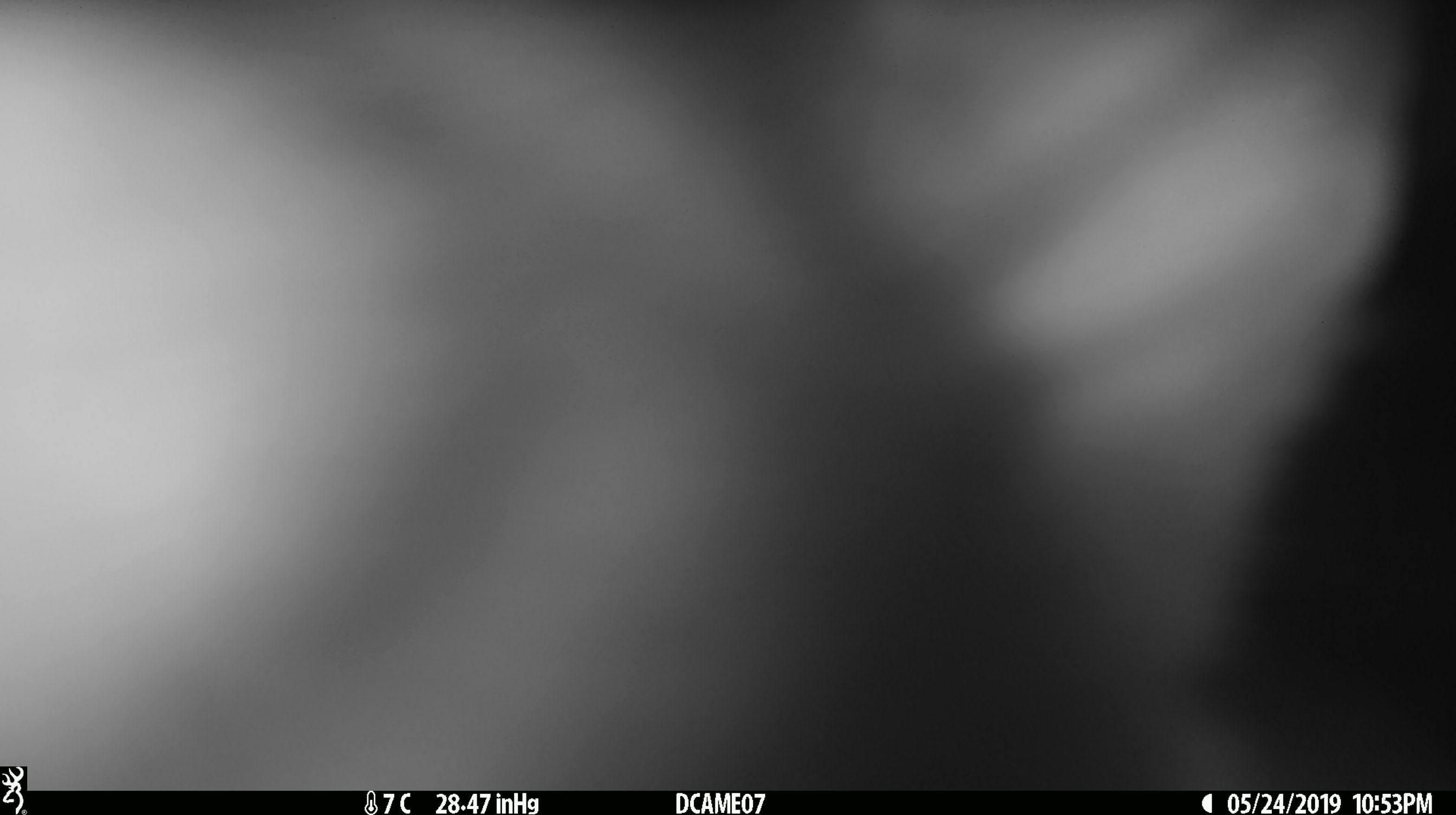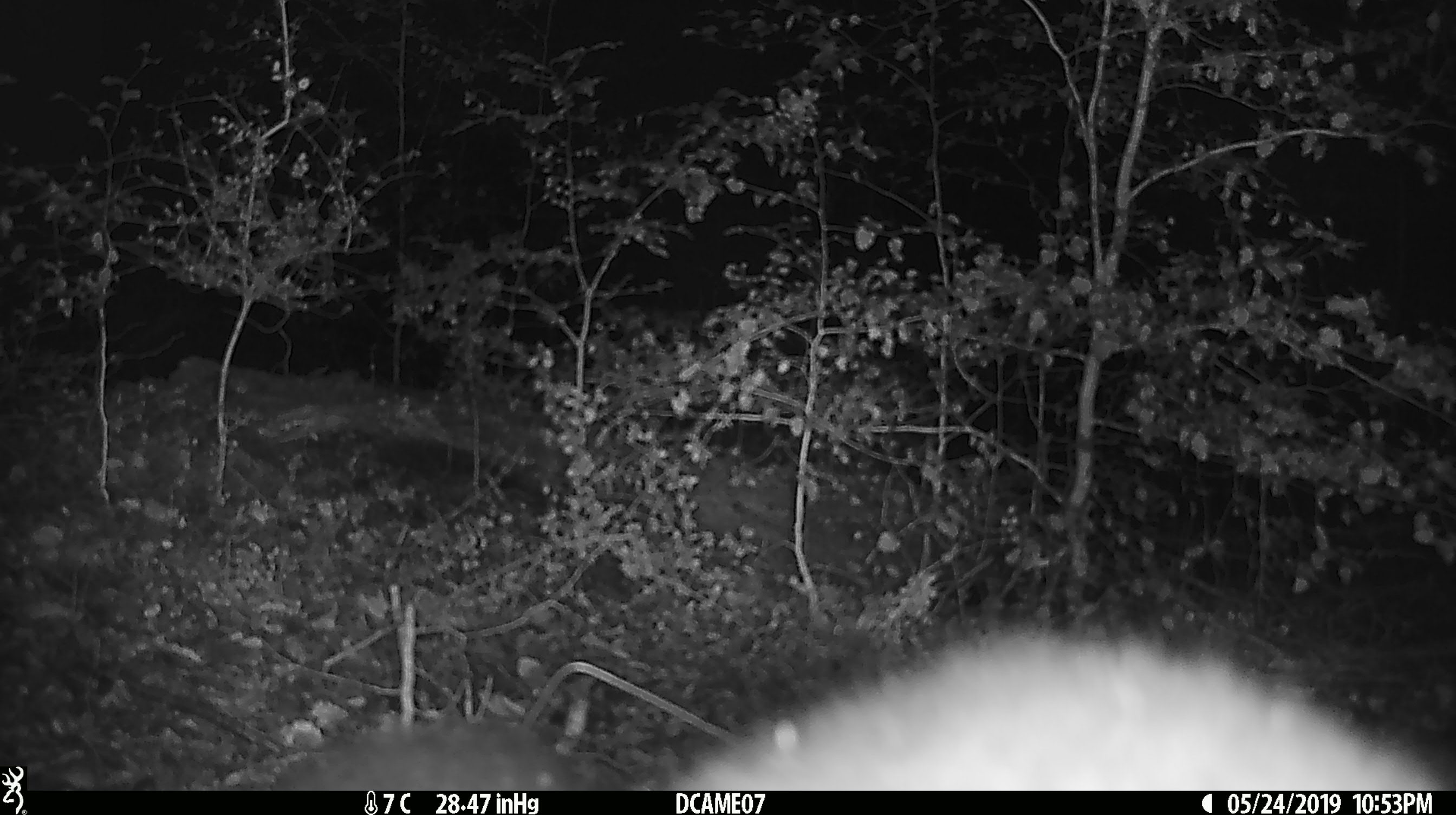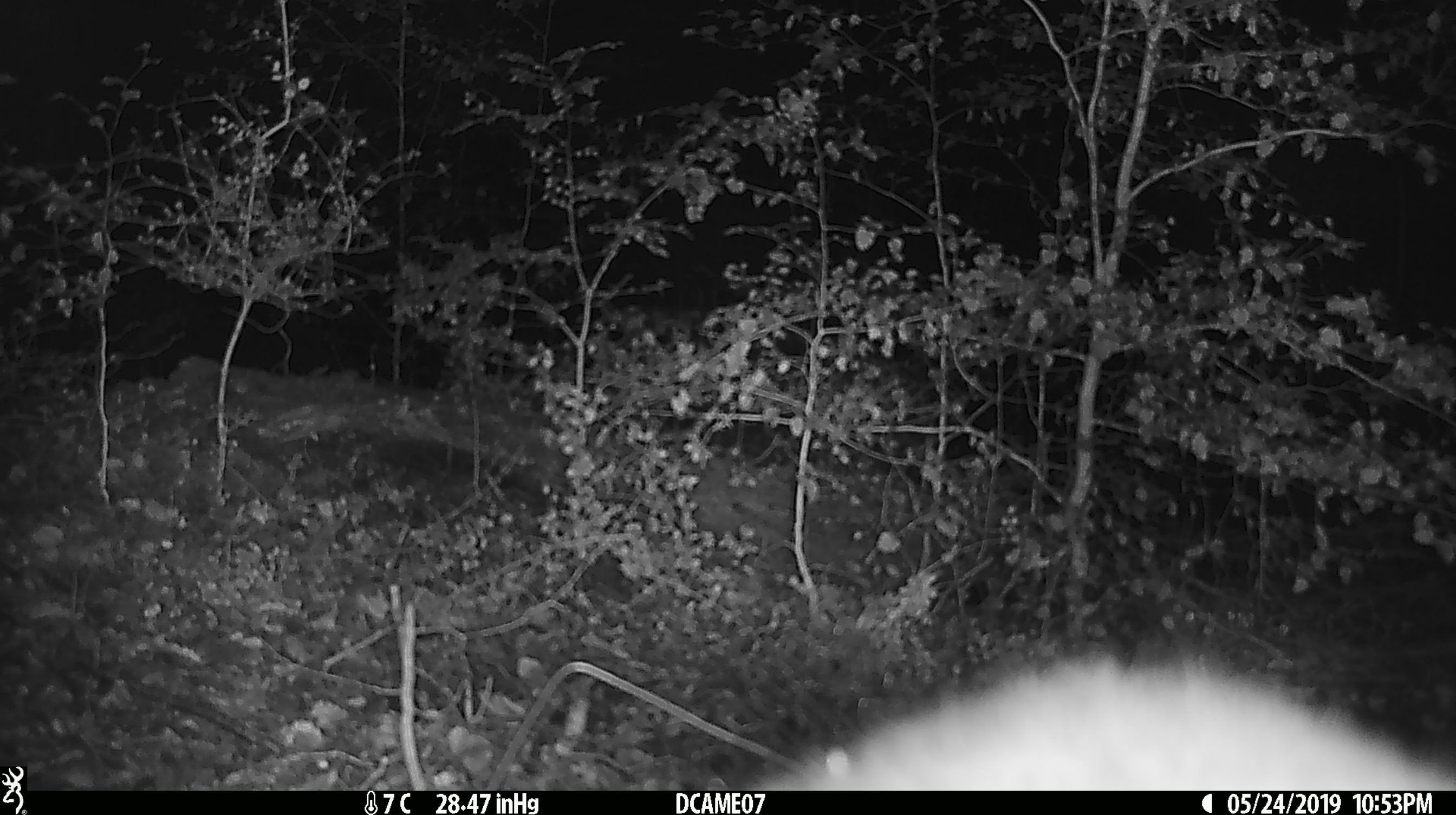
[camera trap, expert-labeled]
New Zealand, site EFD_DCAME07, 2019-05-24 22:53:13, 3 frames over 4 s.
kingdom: Animalia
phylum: Chordata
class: Mammalia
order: Diprotodontia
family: Phalangeridae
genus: Trichosurus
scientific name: Trichosurus vulpecula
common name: common brushtail possum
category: possum